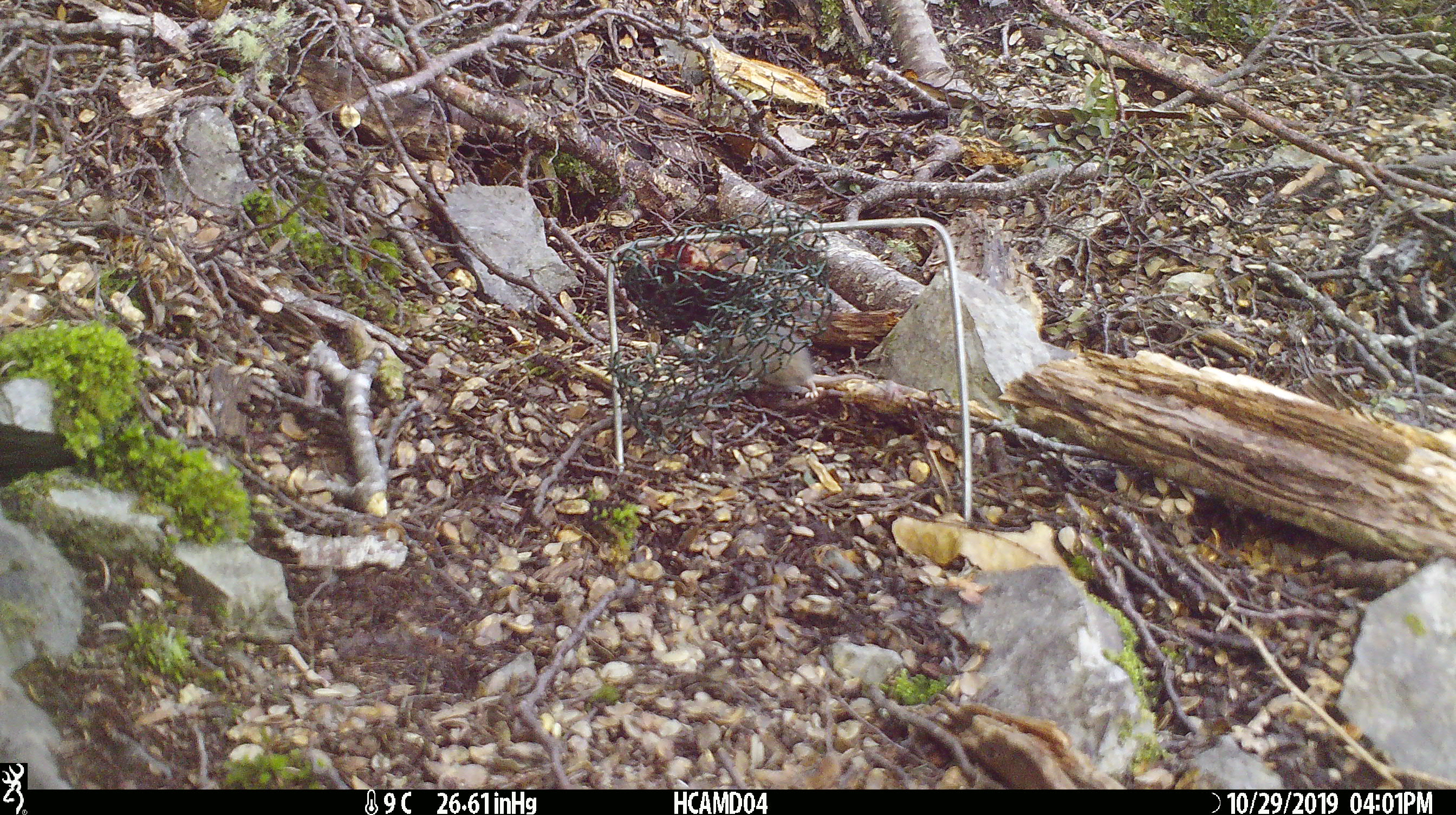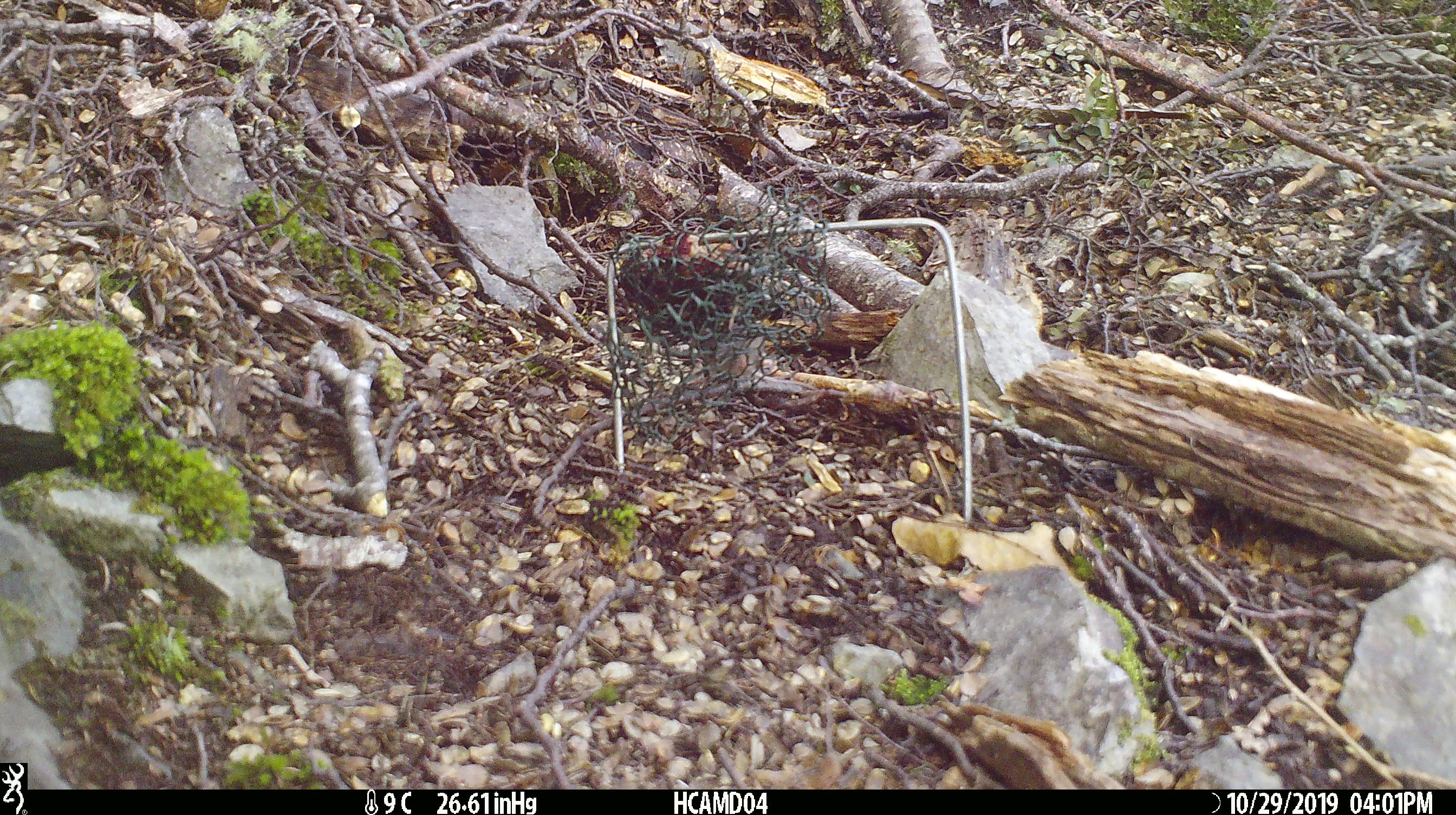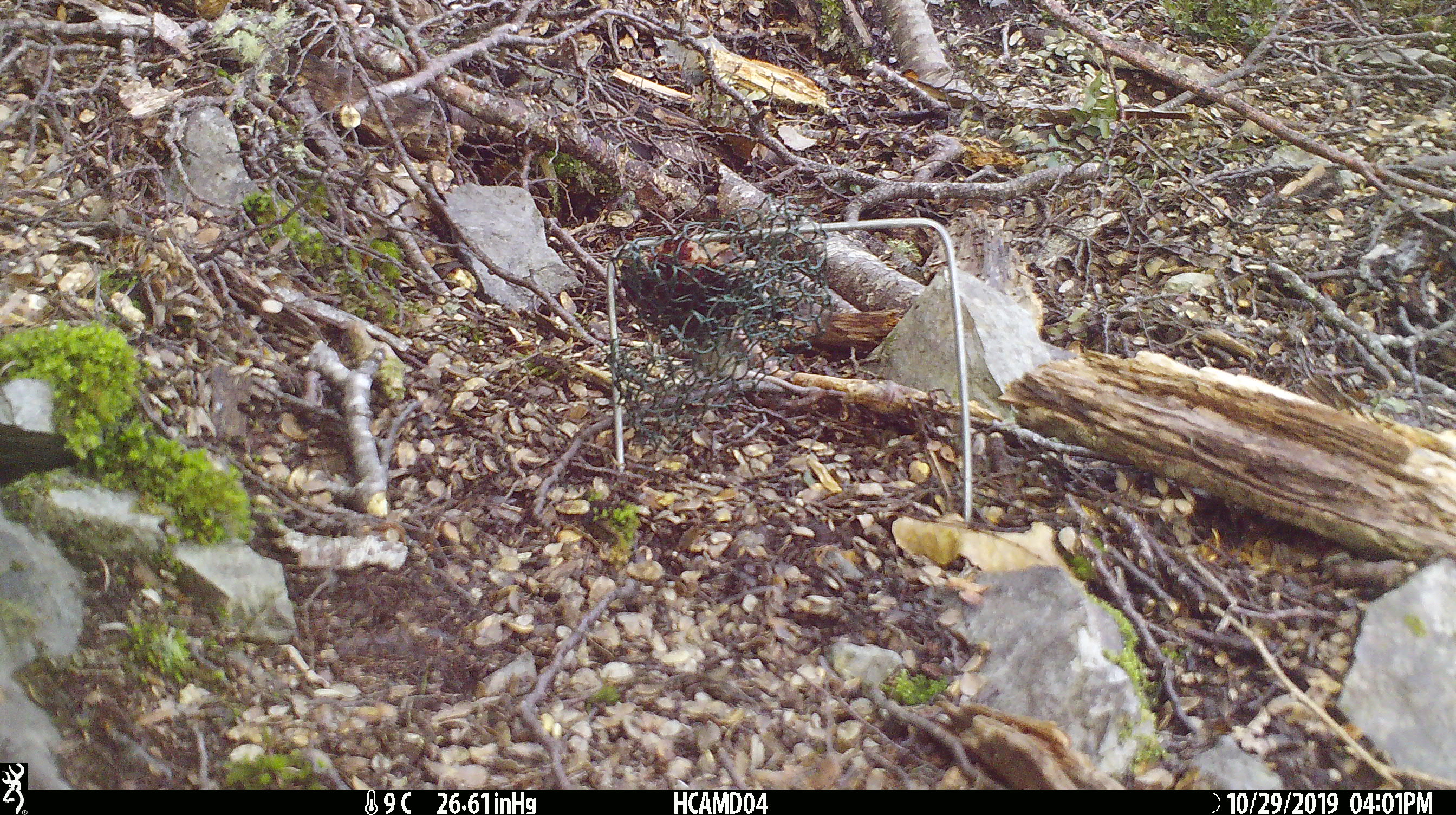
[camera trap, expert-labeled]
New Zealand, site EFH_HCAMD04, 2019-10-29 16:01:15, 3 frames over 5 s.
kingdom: Animalia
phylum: Chordata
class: Mammalia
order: Rodentia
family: Muridae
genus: Mus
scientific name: Mus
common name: mouse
Mouse (Mus).